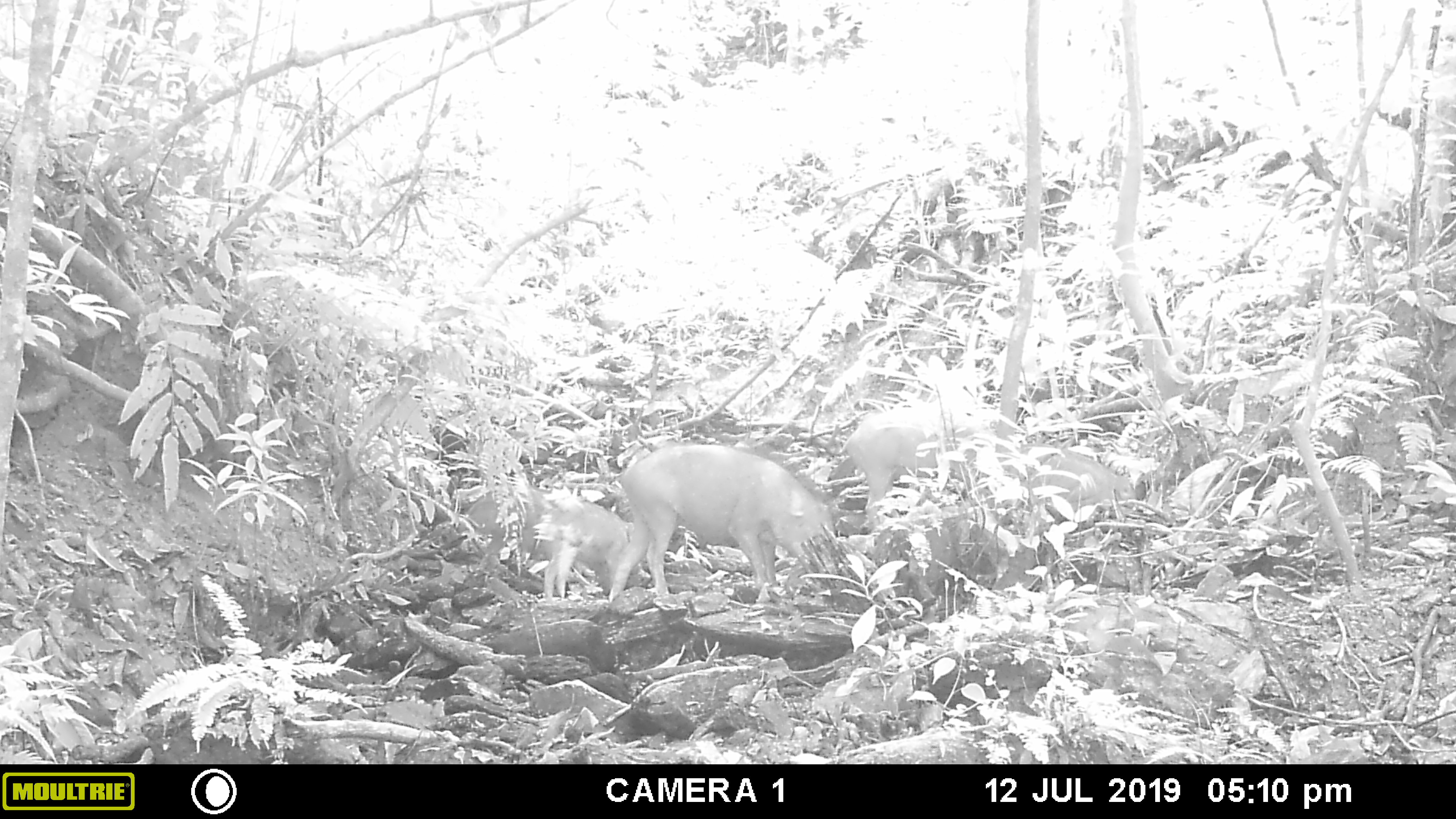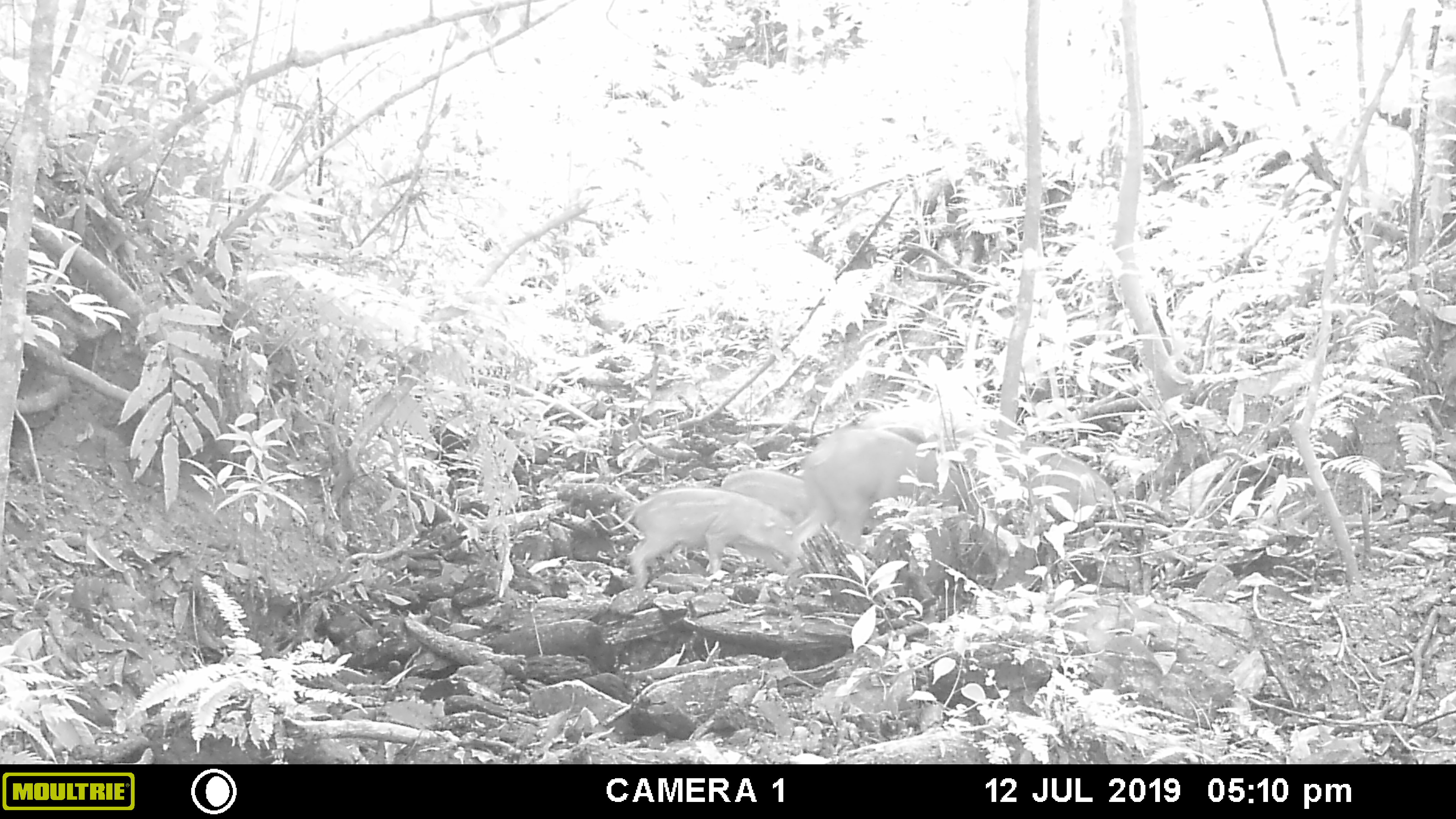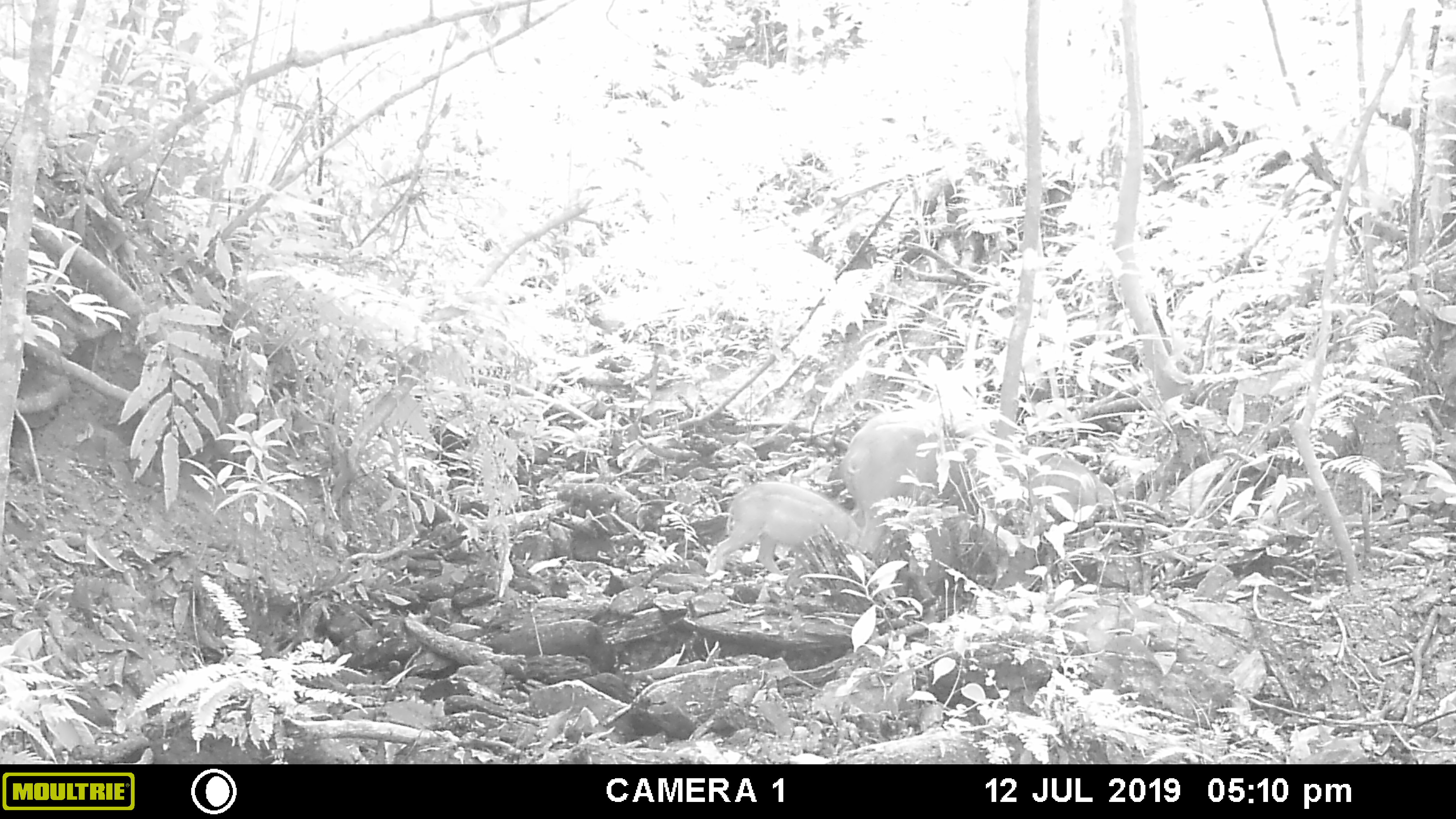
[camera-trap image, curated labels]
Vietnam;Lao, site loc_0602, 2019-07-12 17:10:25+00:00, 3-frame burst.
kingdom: Animalia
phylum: Chordata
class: Mammalia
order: Artiodactyla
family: Suidae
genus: Sus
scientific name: Sus scrofa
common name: eurasian wild pig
Eurasian wild pig (Sus scrofa). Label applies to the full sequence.